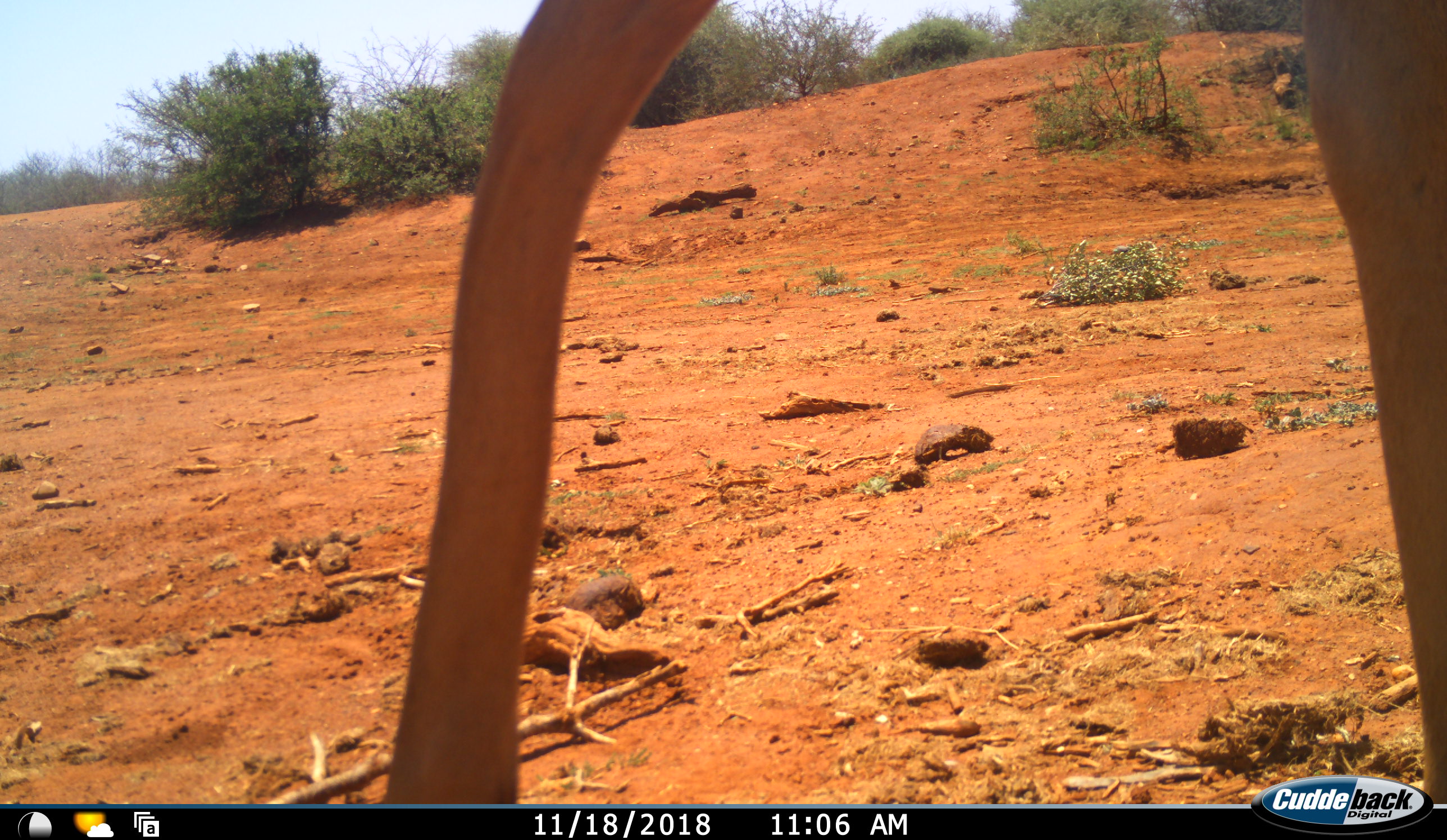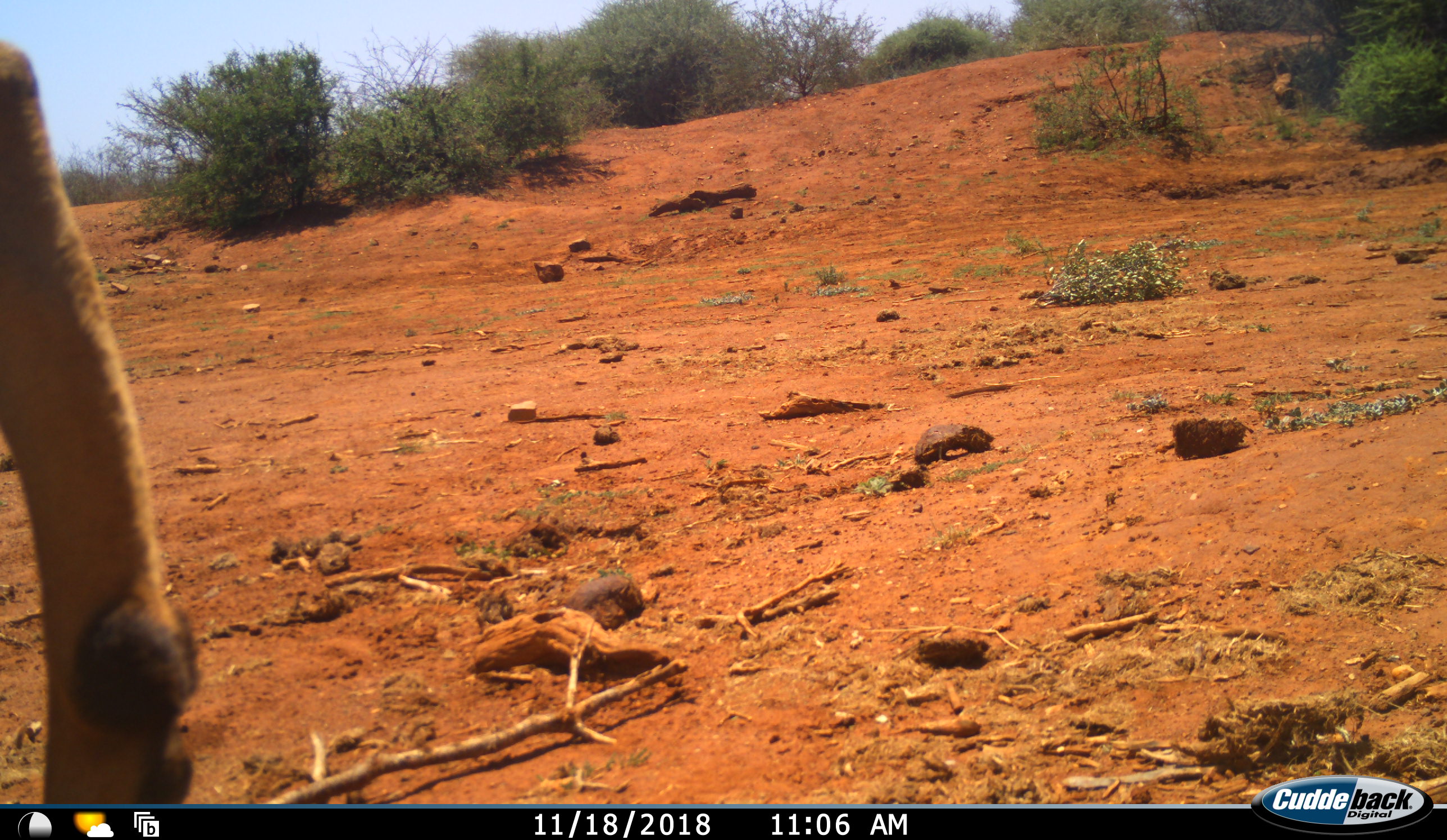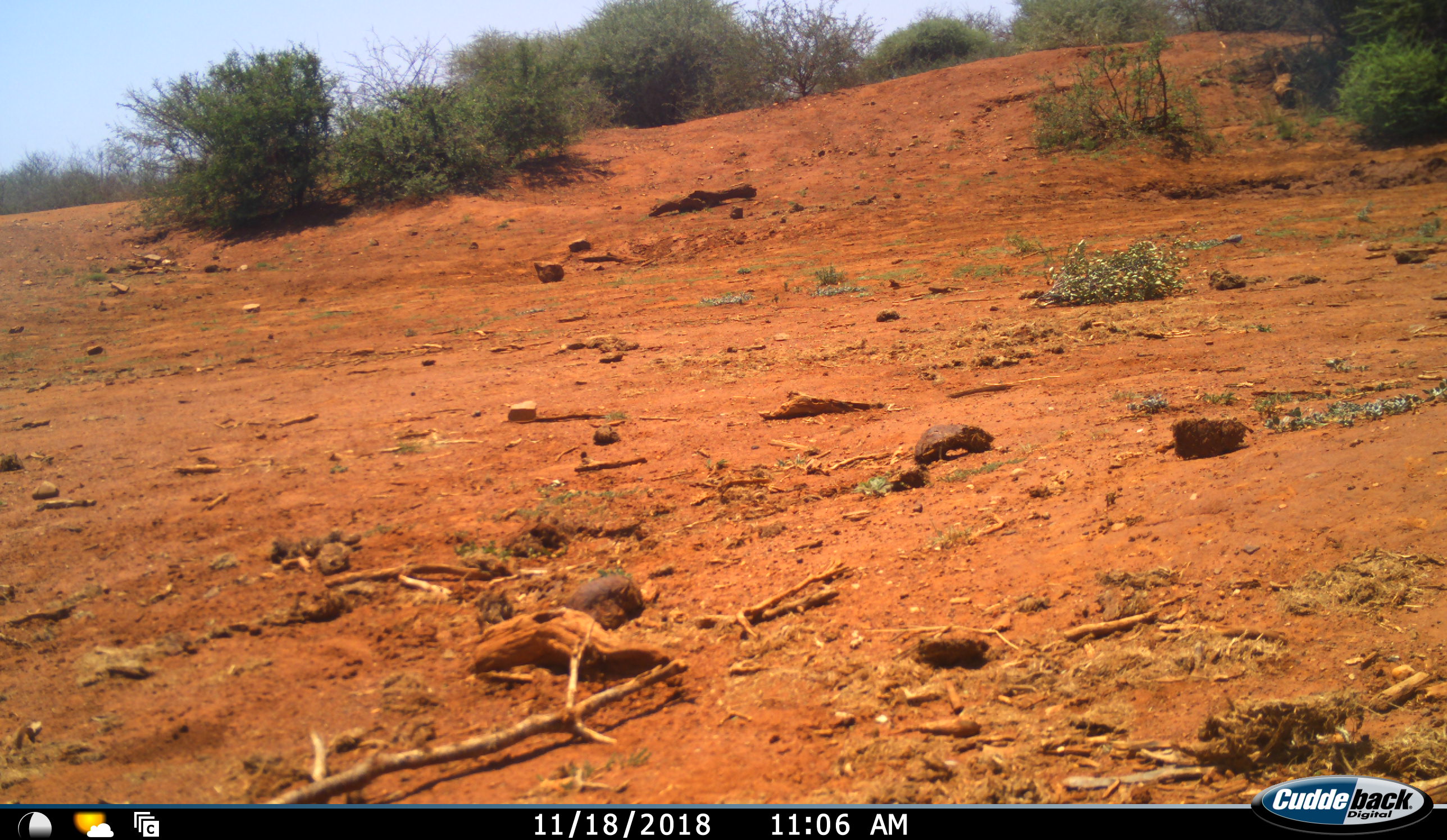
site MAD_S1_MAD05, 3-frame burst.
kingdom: Animalia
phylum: Chordata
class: Mammalia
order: Artiodactyla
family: Giraffidae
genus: Giraffa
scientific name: Giraffa camelopardalis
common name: giraffe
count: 1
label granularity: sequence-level